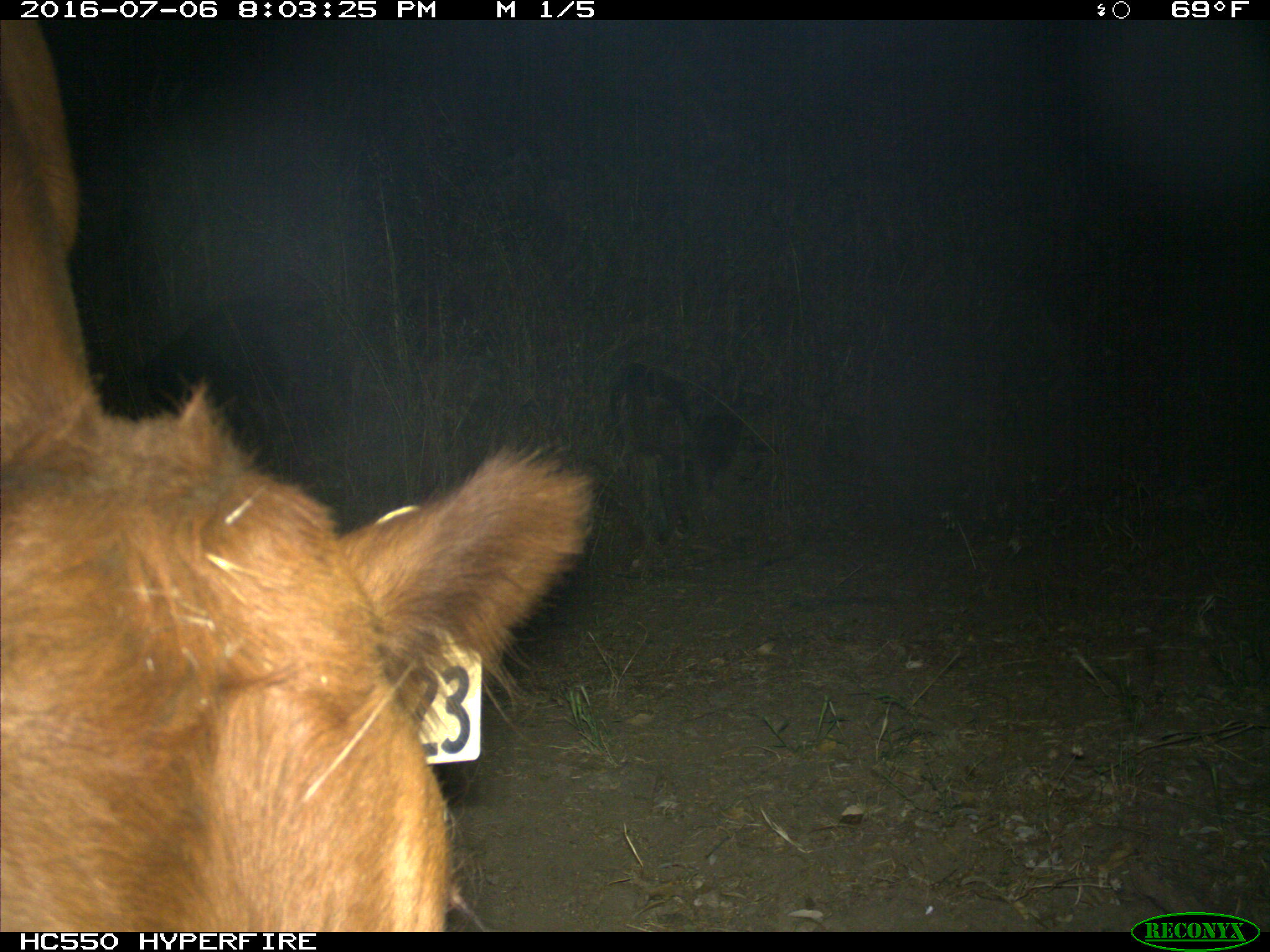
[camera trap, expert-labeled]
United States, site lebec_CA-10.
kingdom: Animalia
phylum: Chordata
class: Mammalia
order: Artiodactyla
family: Bovidae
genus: Bos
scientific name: Bos taurus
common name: domestic cow